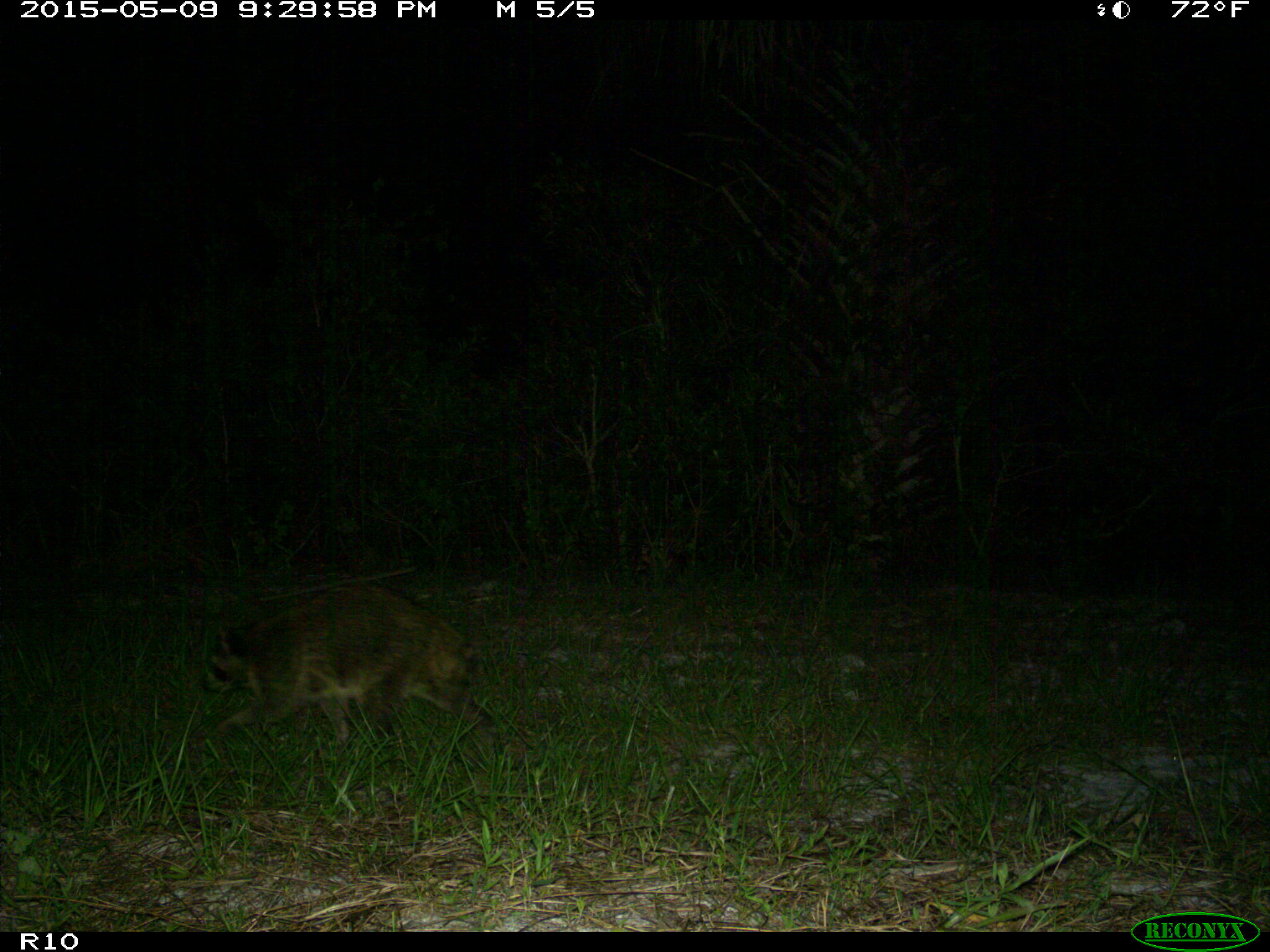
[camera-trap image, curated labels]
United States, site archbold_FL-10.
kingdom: Animalia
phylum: Chordata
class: Mammalia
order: Carnivora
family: Procyonidae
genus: Procyon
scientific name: Procyon lotor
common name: common raccoon